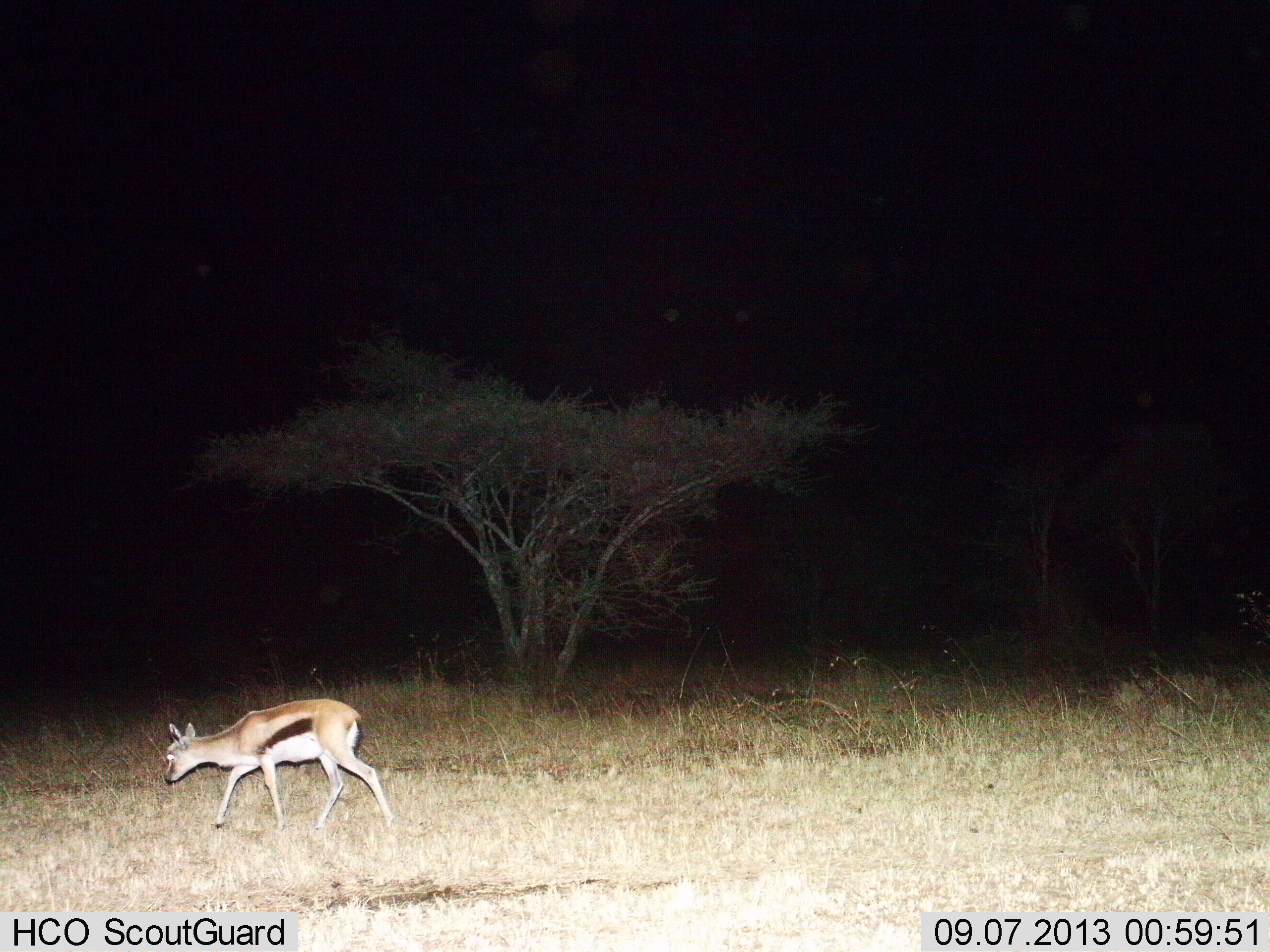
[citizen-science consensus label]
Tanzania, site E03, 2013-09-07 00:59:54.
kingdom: Animalia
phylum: Chordata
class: Mammalia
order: Artiodactyla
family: Bovidae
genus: Eudorcas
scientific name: Eudorcas thomsonii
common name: thomson's gazelle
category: gazellethomsons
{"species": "gazellethomsons (thomson's gazelle) (Eudorcas thomsonii)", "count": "1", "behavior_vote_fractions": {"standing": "11%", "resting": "0%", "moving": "95%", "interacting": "0%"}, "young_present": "11%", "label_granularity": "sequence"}